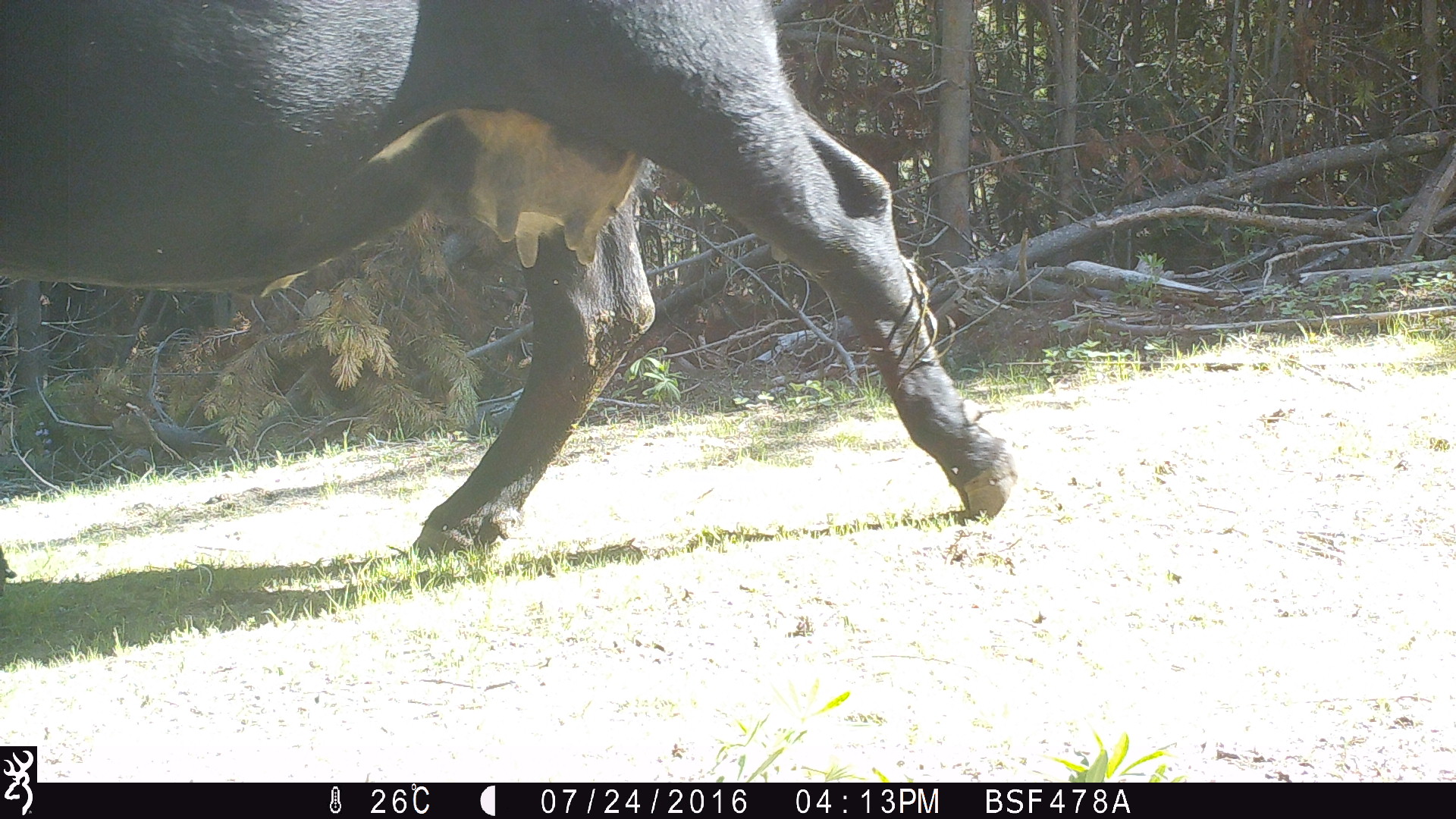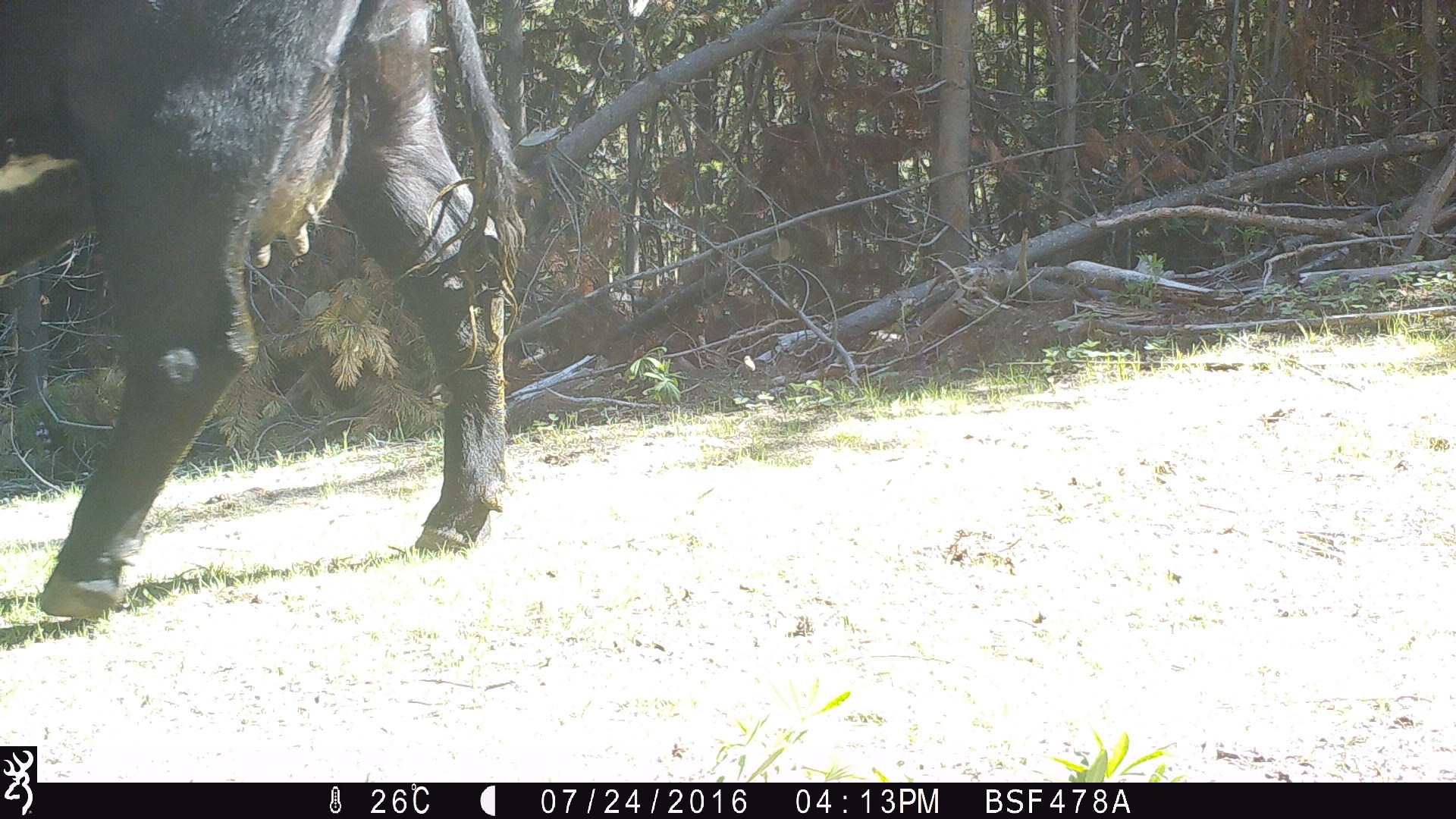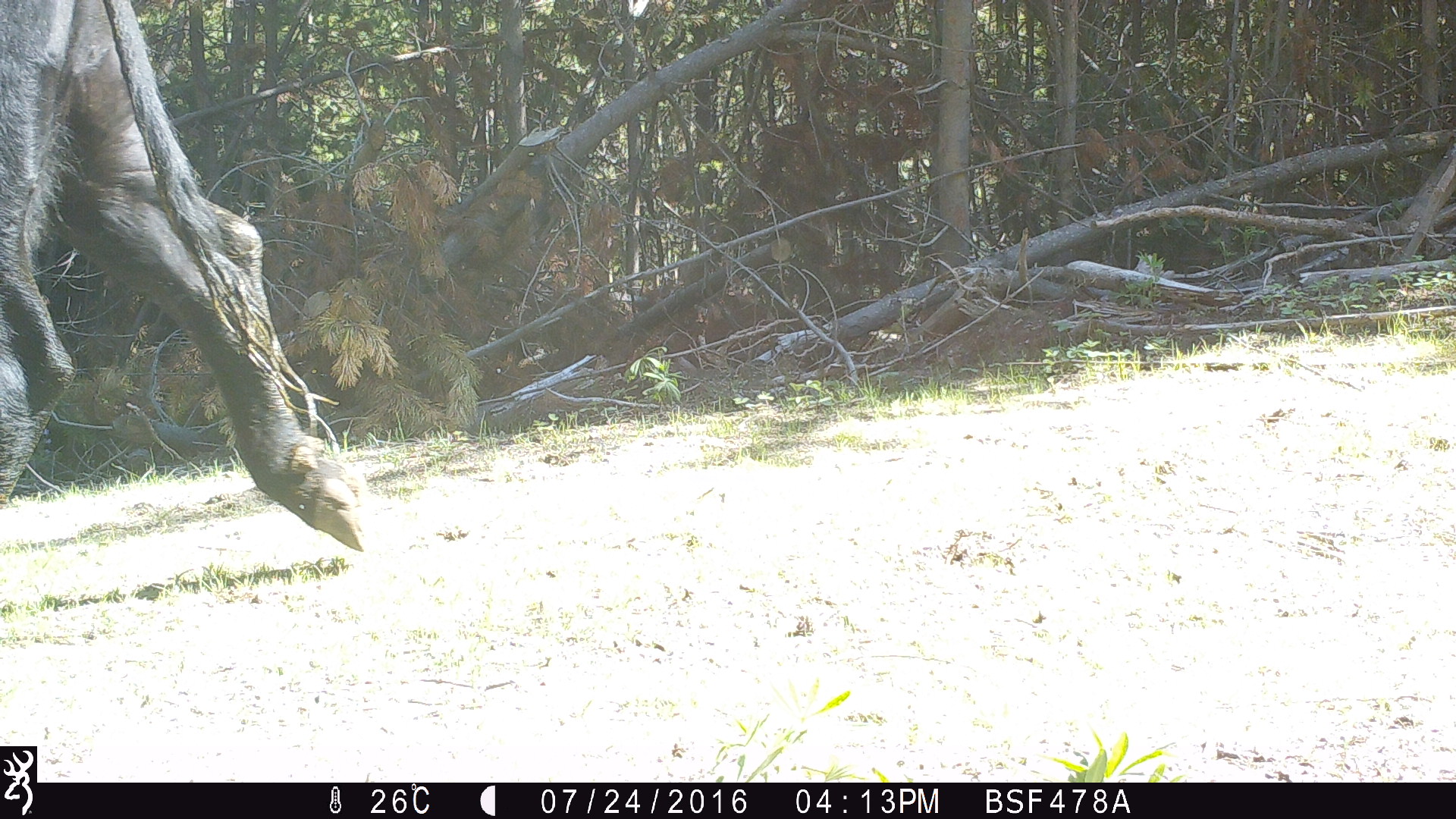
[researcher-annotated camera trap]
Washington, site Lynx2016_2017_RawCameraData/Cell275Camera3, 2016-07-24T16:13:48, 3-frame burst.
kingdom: Animalia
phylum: Chordata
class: Mammalia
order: Artiodactyla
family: Bovidae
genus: Bos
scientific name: Bos taurus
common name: domestic cattle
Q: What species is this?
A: Domestic cattle (Bos taurus).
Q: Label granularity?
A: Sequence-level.